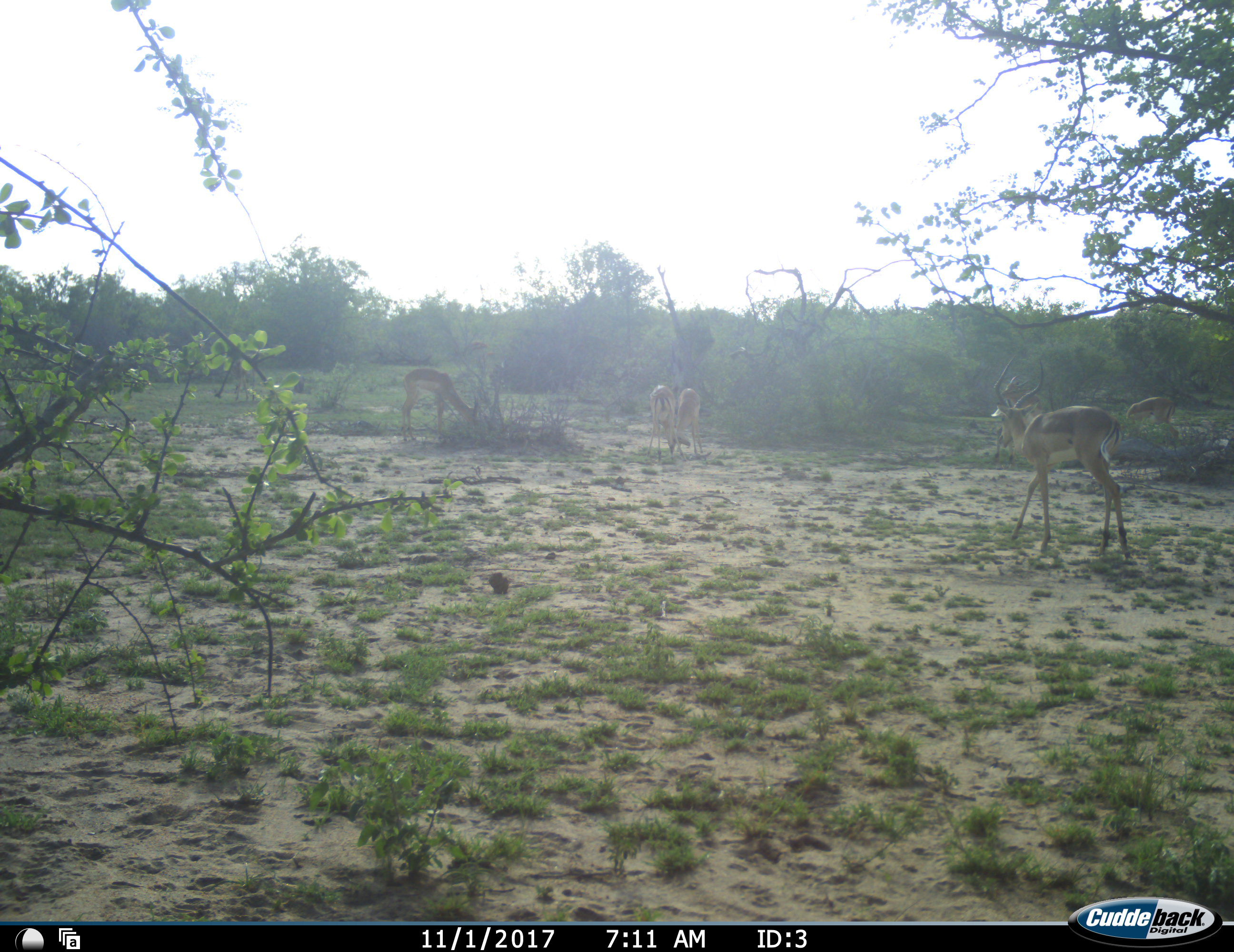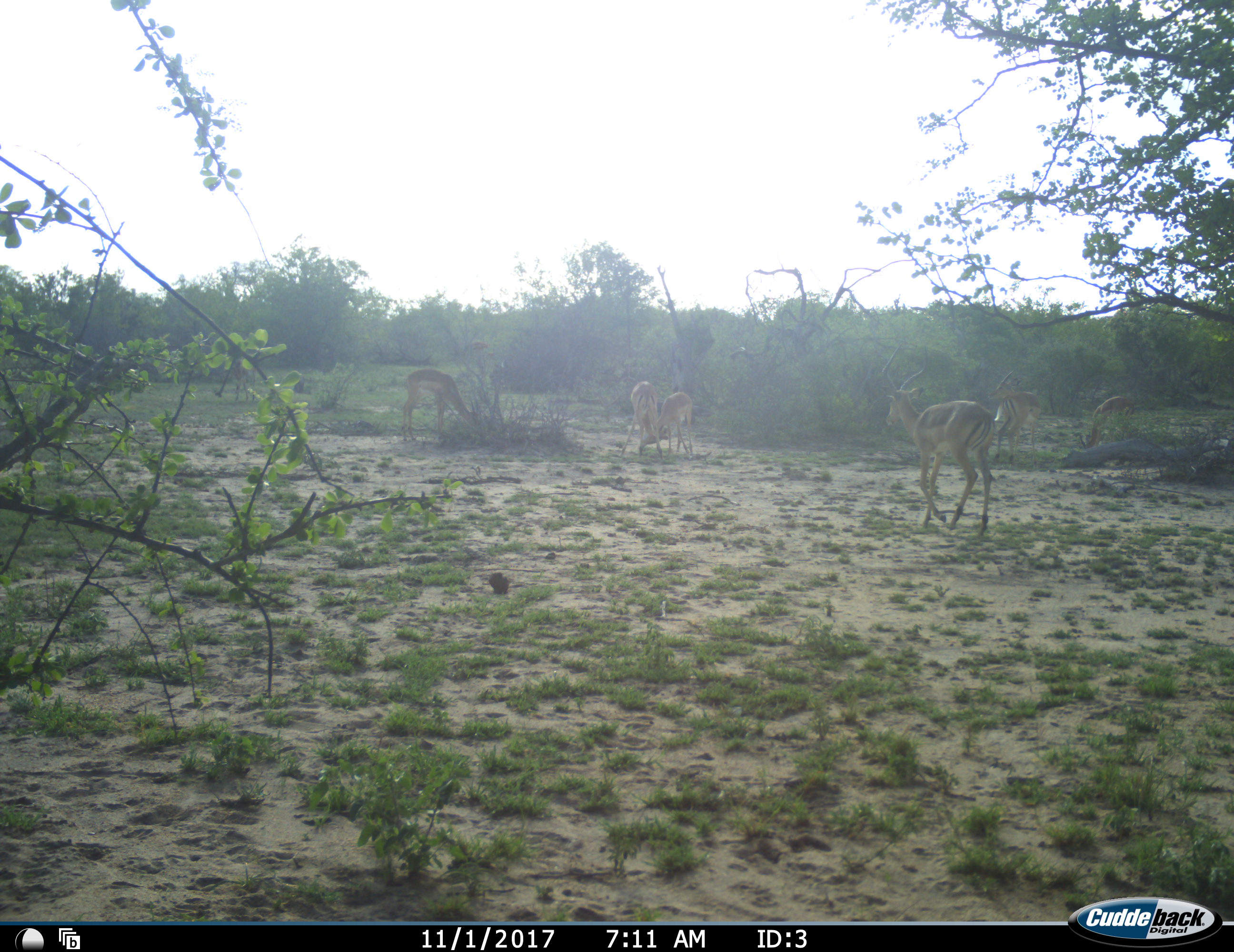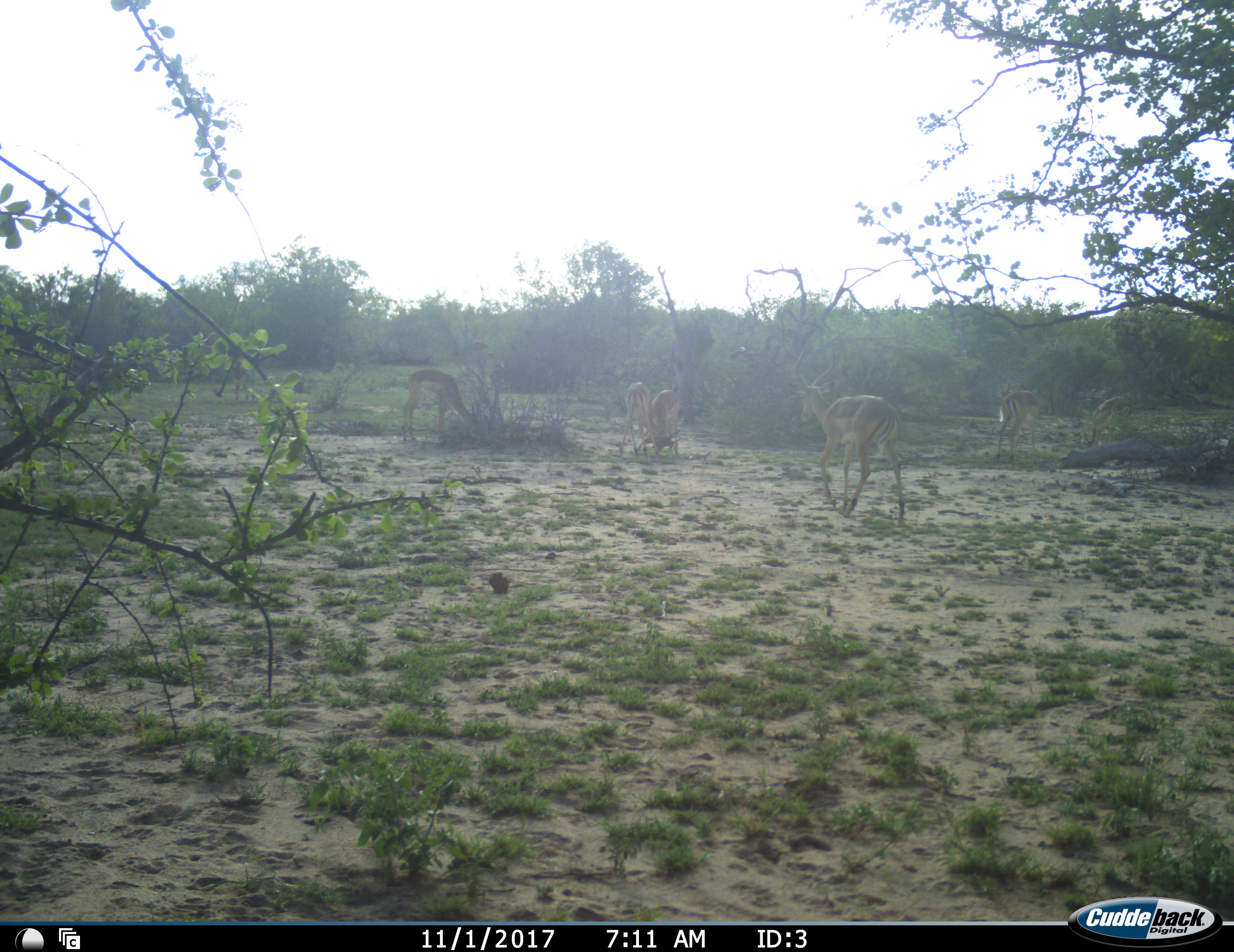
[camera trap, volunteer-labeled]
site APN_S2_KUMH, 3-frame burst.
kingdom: Animalia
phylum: Chordata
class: Mammalia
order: Artiodactyla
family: Bovidae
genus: Aepyceros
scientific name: Aepyceros melampus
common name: impala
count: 6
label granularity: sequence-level